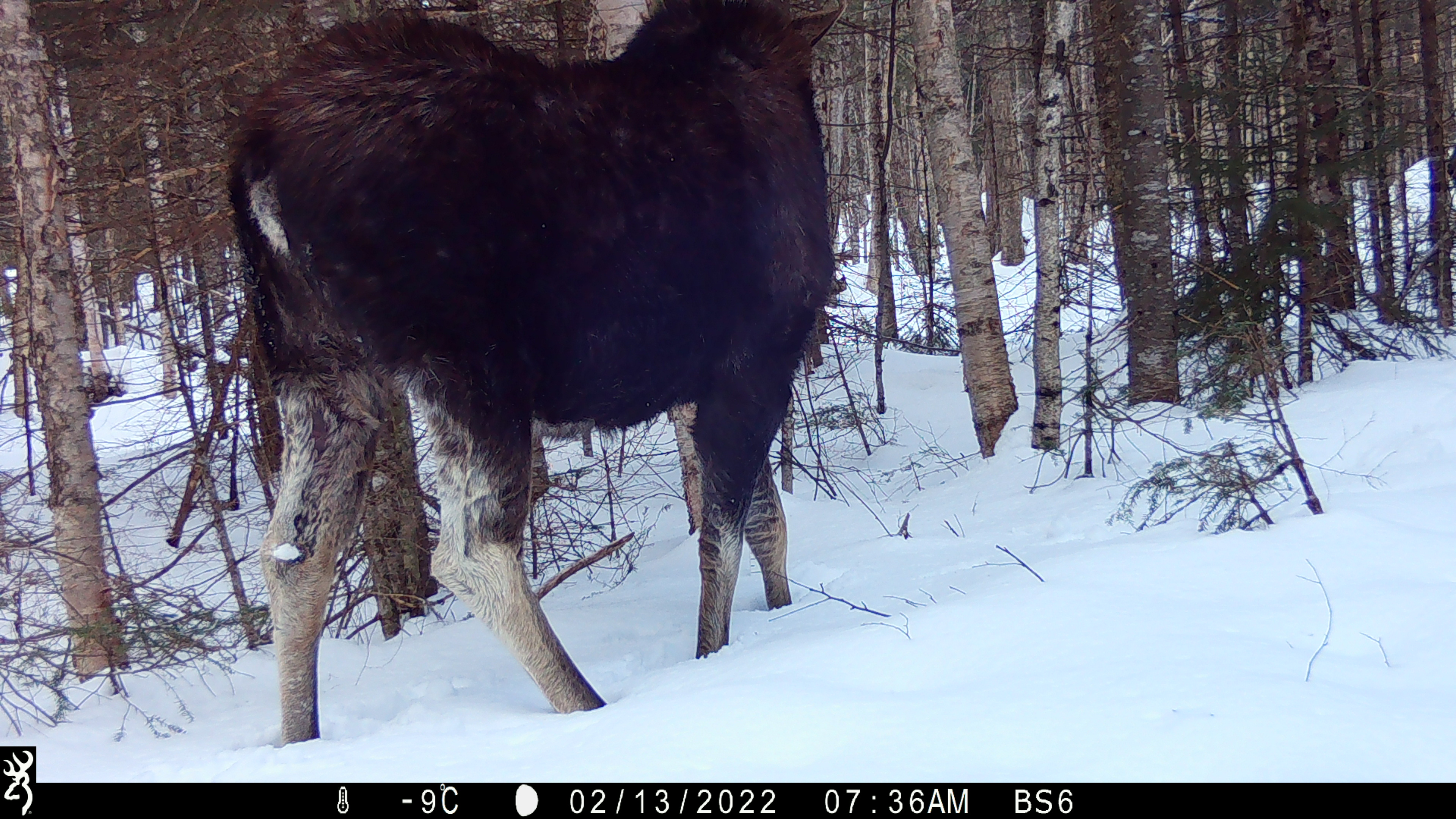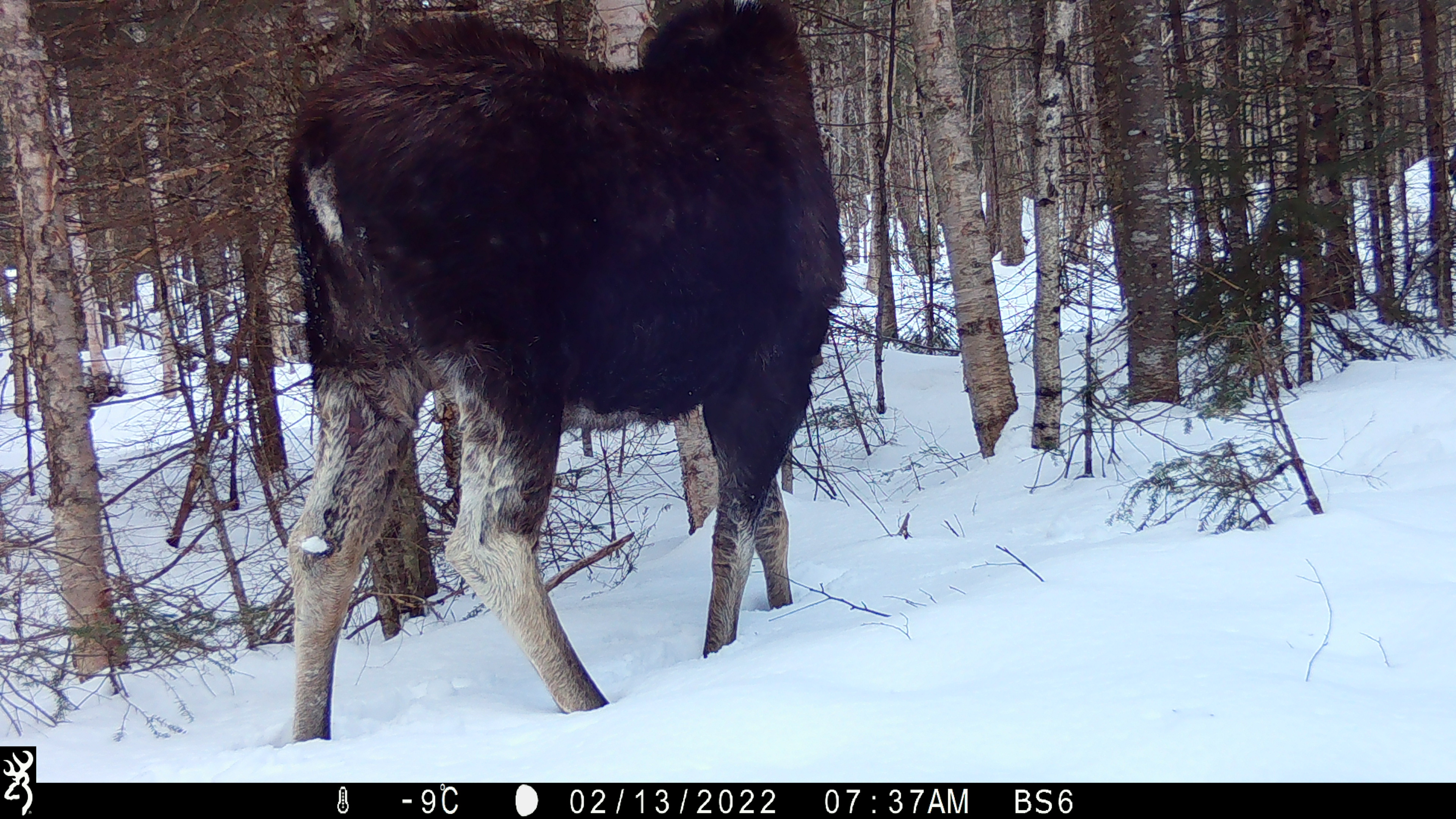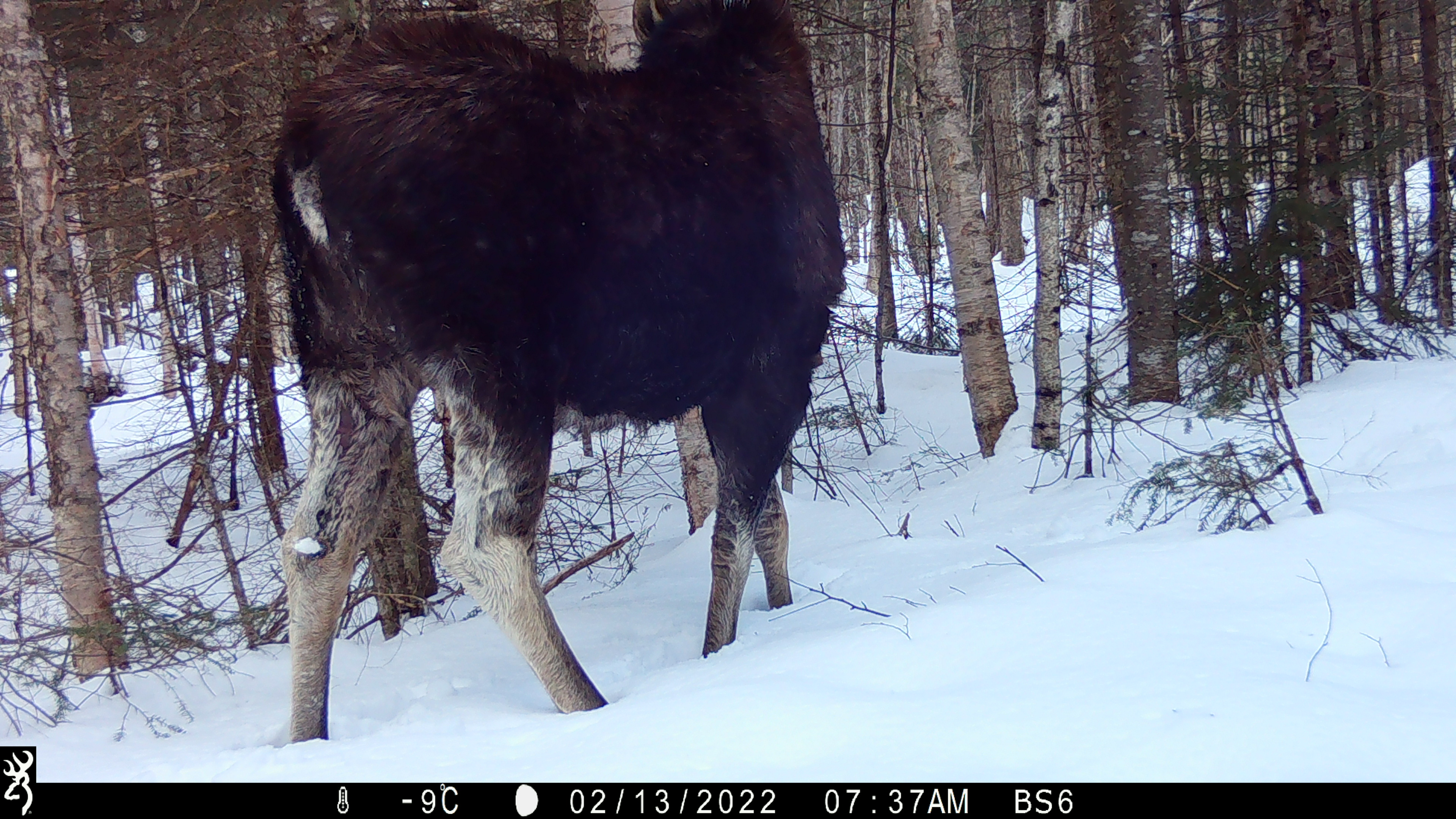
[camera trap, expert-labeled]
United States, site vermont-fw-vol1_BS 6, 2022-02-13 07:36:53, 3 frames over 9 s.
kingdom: Animalia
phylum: Chordata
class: Mammalia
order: Artiodactyla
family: Cervidae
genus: Alces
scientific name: Alces alces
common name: moose